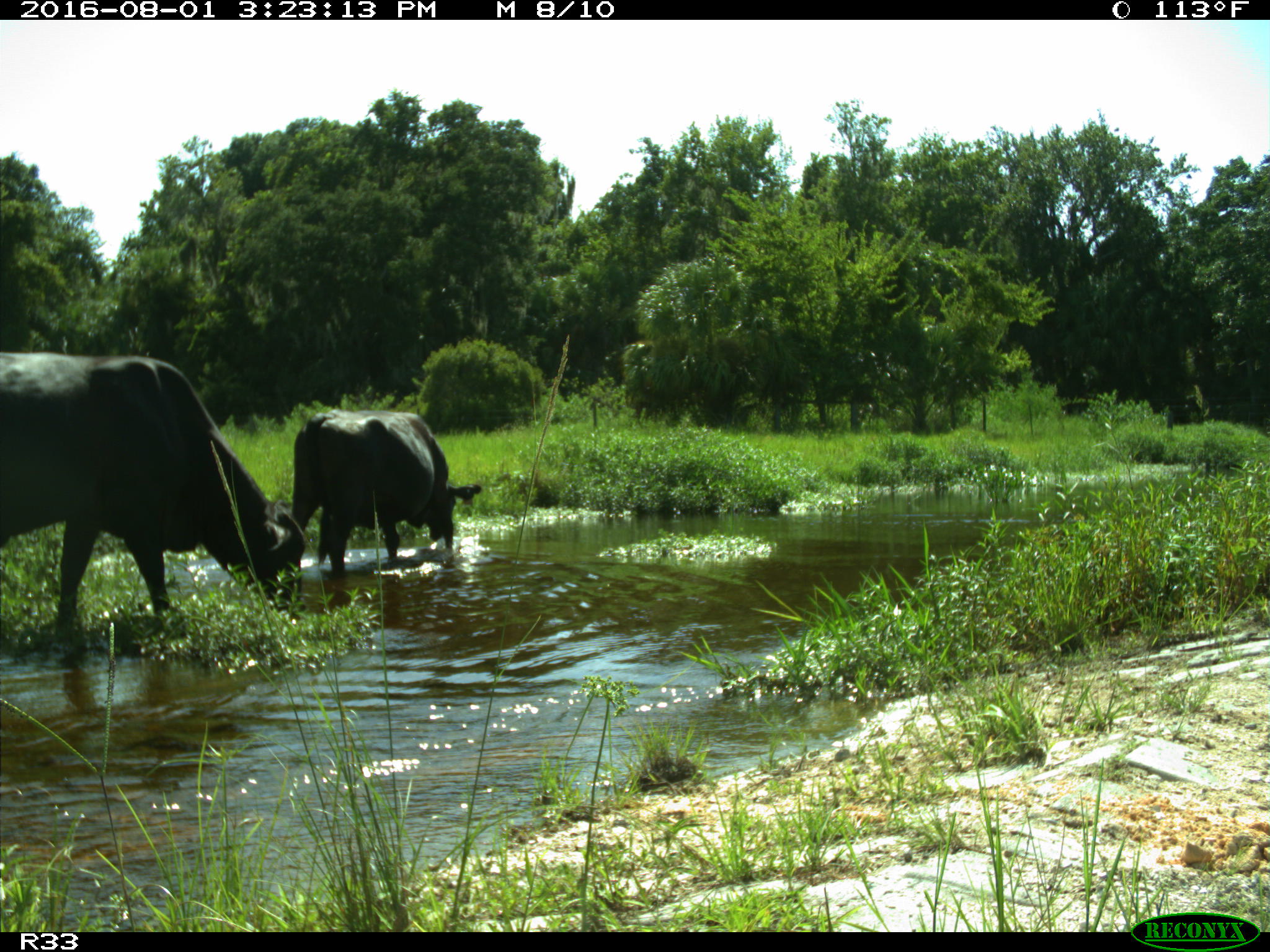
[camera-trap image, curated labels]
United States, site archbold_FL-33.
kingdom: Animalia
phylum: Chordata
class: Mammalia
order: Artiodactyla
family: Bovidae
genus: Bos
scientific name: Bos taurus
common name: domestic cow